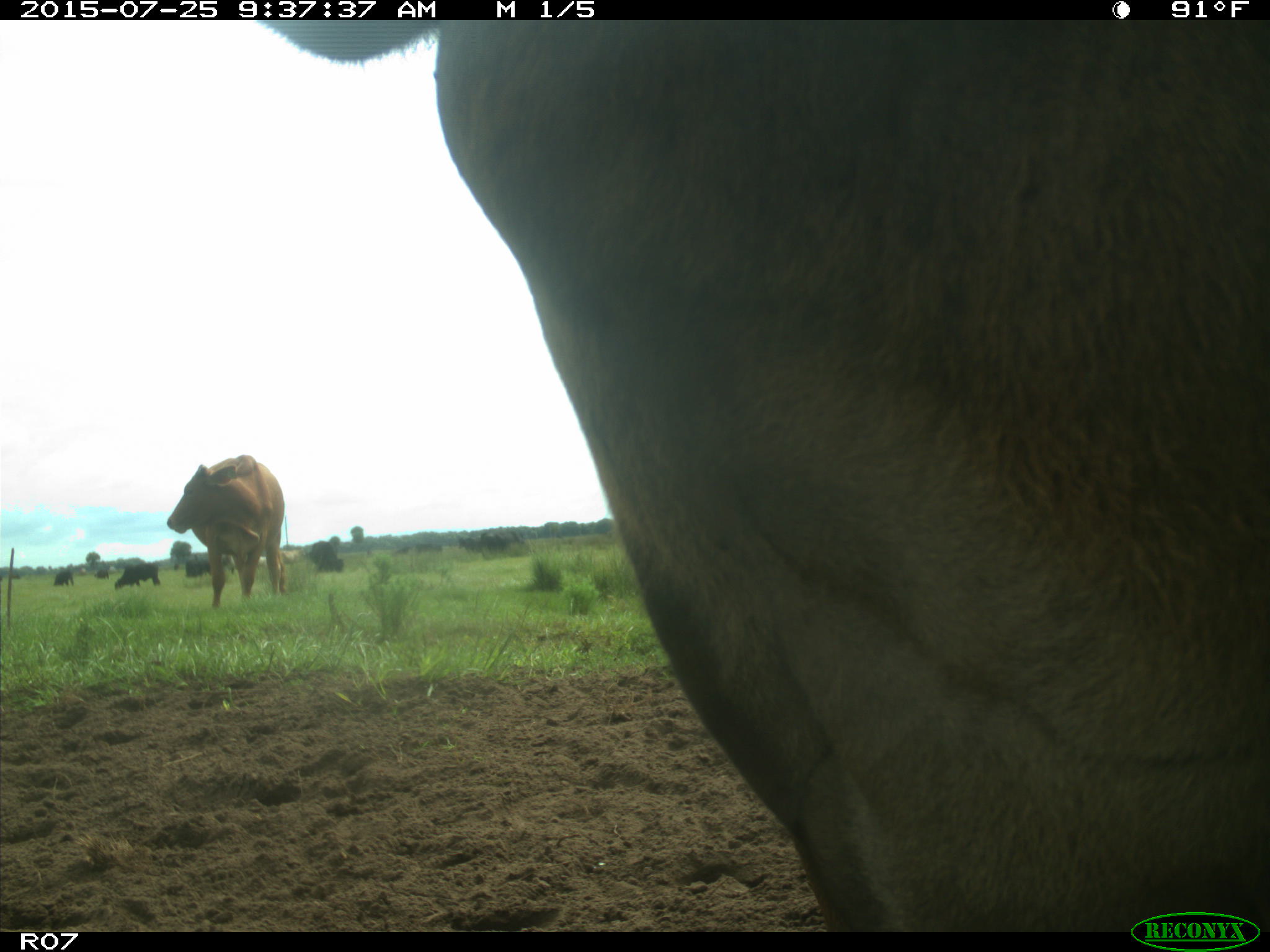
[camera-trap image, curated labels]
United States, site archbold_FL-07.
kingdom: Animalia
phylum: Chordata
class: Mammalia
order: Artiodactyla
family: Bovidae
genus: Bos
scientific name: Bos taurus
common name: domestic cow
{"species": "Bos taurus (domestic cow)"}